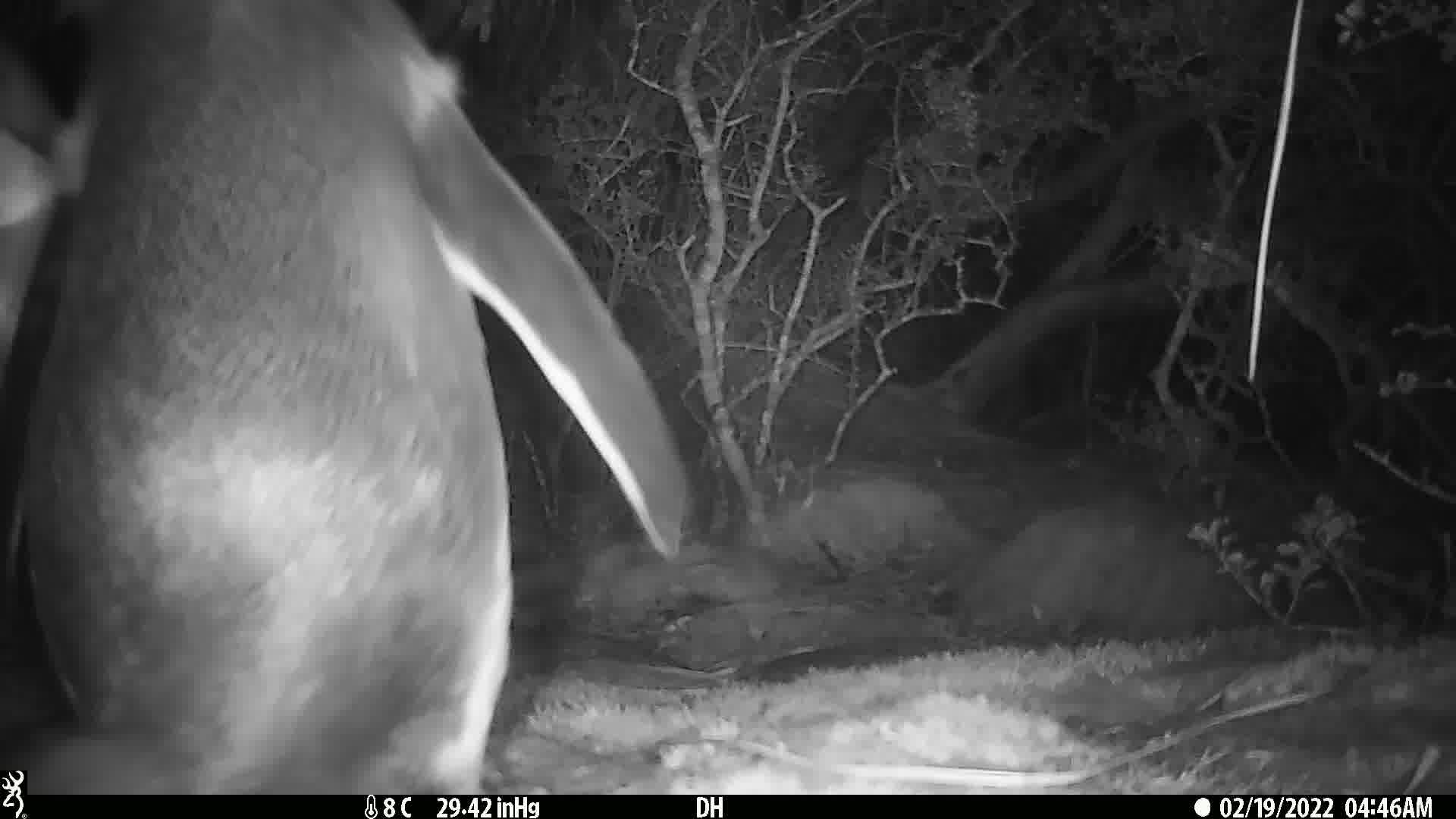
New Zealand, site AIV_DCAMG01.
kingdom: Animalia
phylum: Chordata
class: Aves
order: Sphenisciformes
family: Spheniscidae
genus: Megadyptes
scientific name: Megadyptes antipodes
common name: yellow-eyed penguin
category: yellow eyed penguin